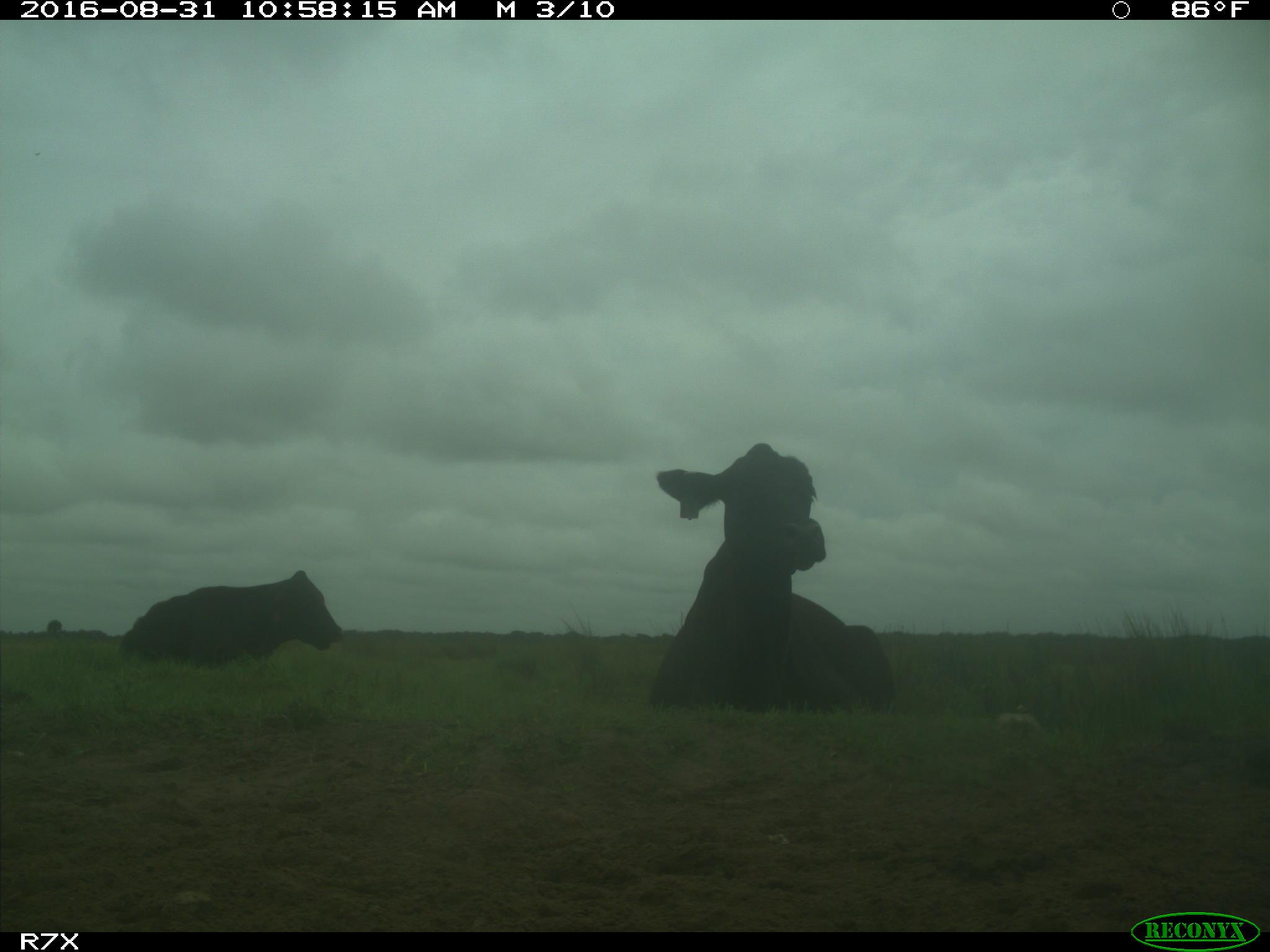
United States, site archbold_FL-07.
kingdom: Animalia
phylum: Chordata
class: Mammalia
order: Artiodactyla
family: Bovidae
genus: Bos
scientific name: Bos taurus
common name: domestic cow